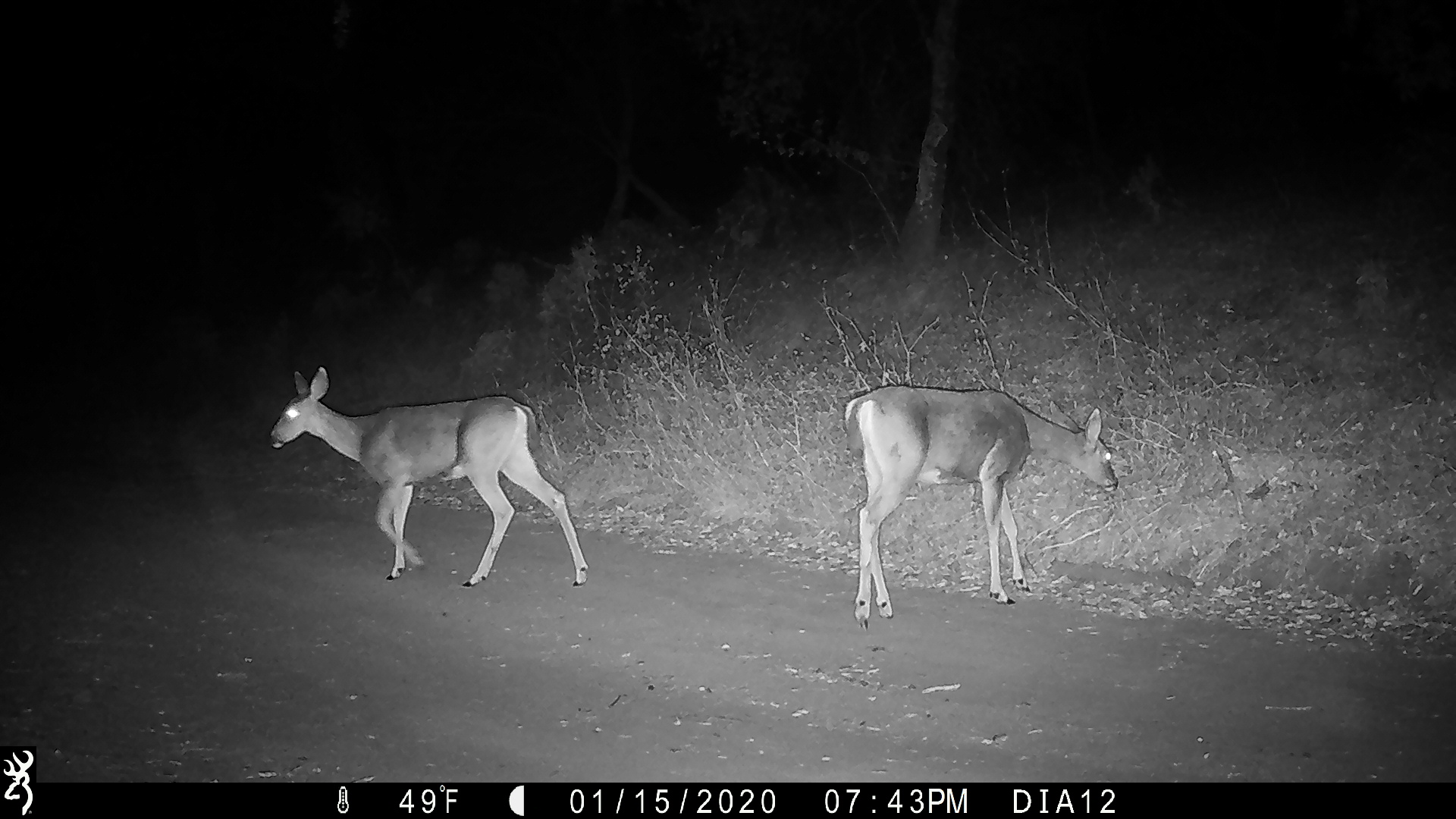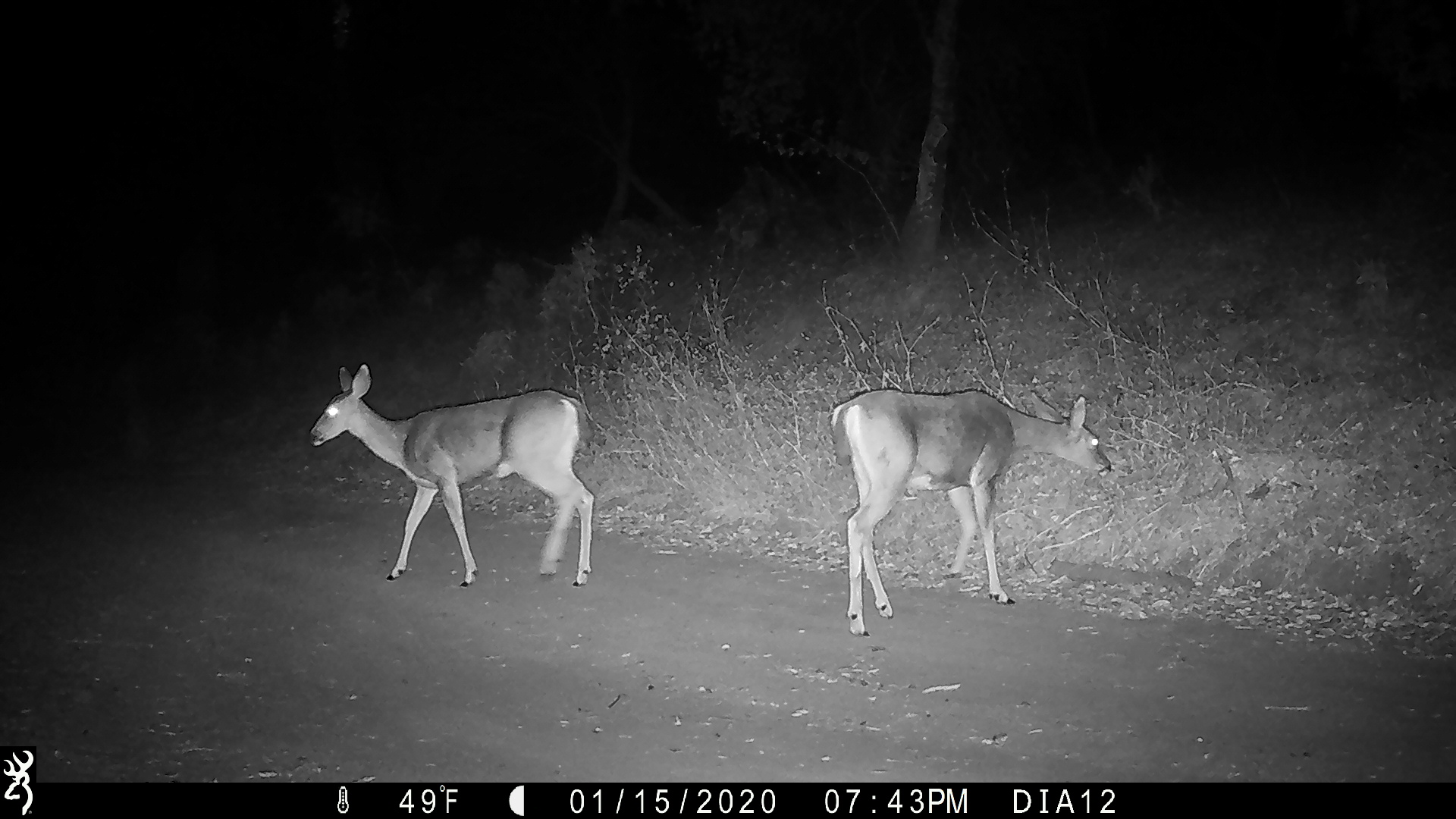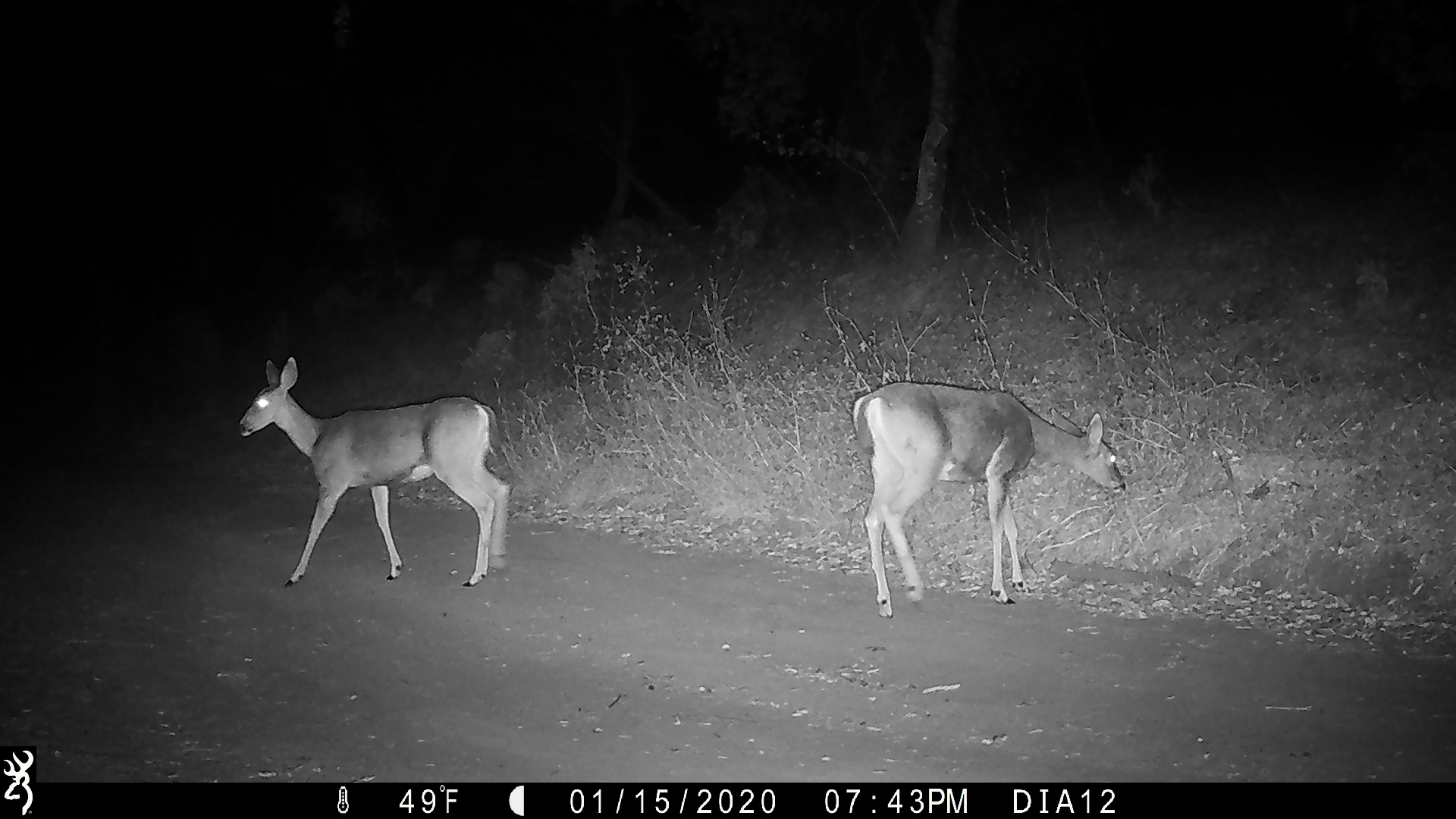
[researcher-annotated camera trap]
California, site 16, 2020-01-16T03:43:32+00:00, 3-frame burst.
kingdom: Animalia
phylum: Chordata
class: Mammalia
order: Artiodactyla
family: Cervidae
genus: Odocoileus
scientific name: Odocoileus hemionus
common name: mule deer